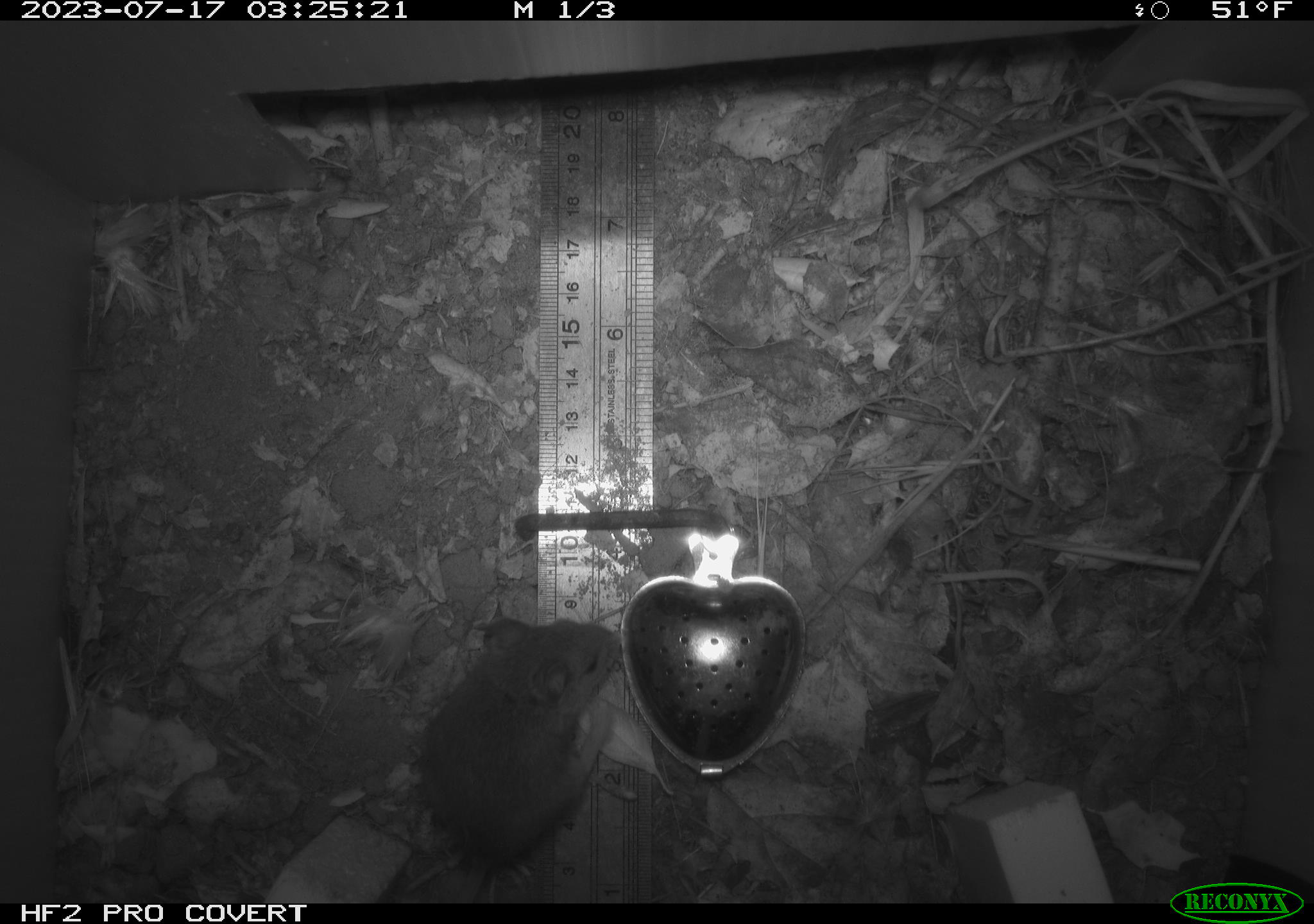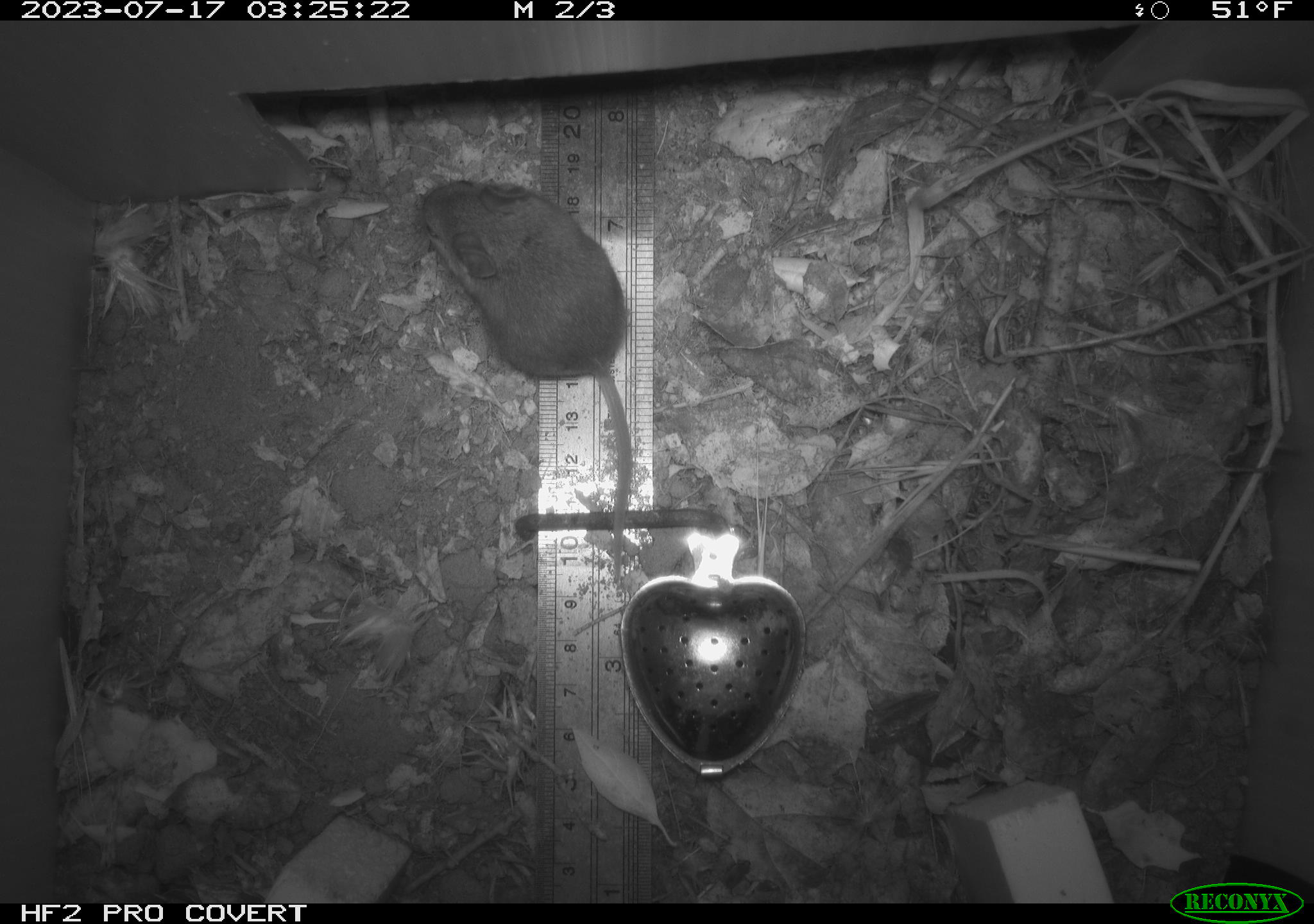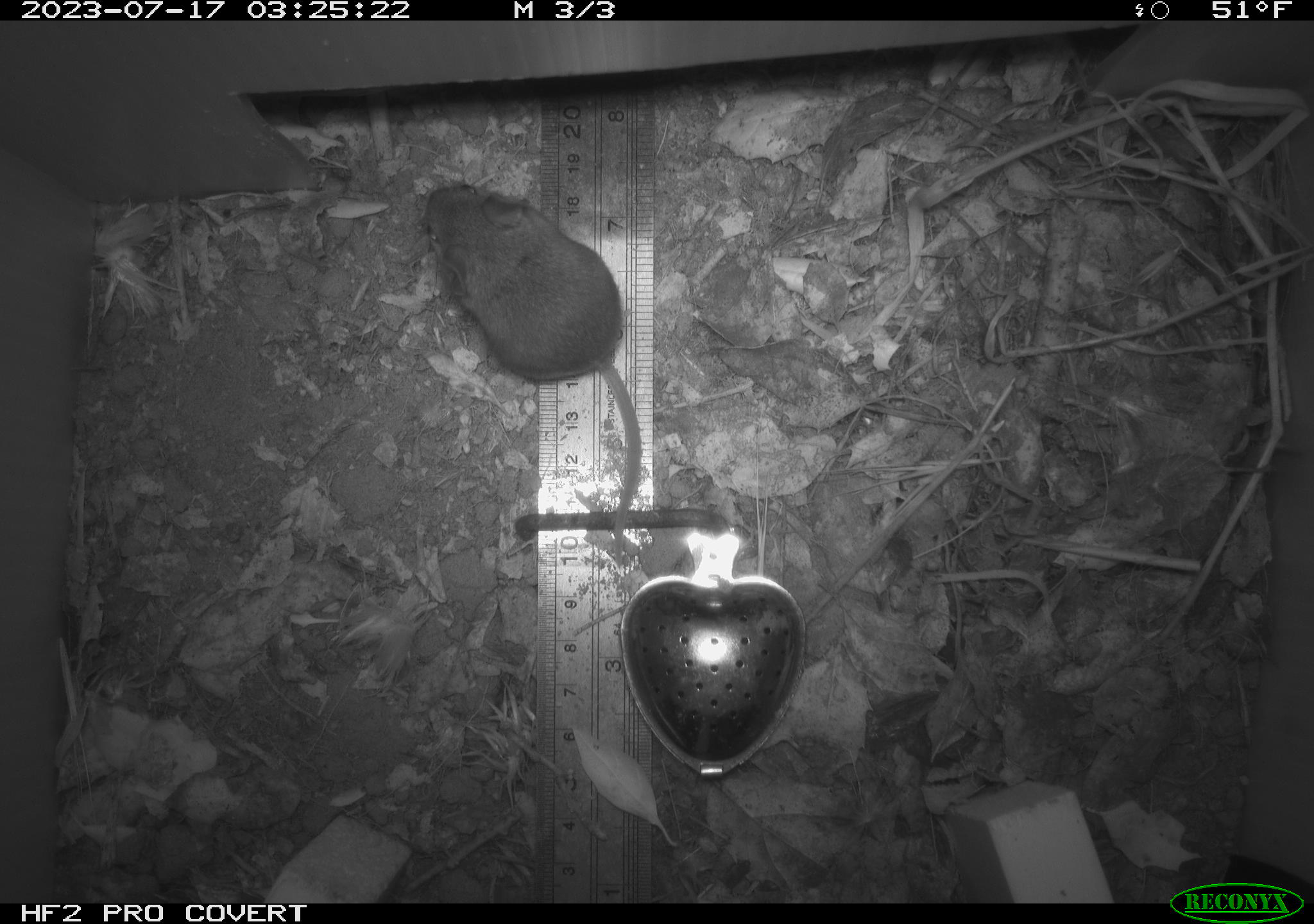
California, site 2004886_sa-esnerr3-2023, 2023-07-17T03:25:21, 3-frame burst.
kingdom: Animalia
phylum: Chordata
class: Mammalia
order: Rodentia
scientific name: Rodentia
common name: mouse species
Mouse species (Rodentia).